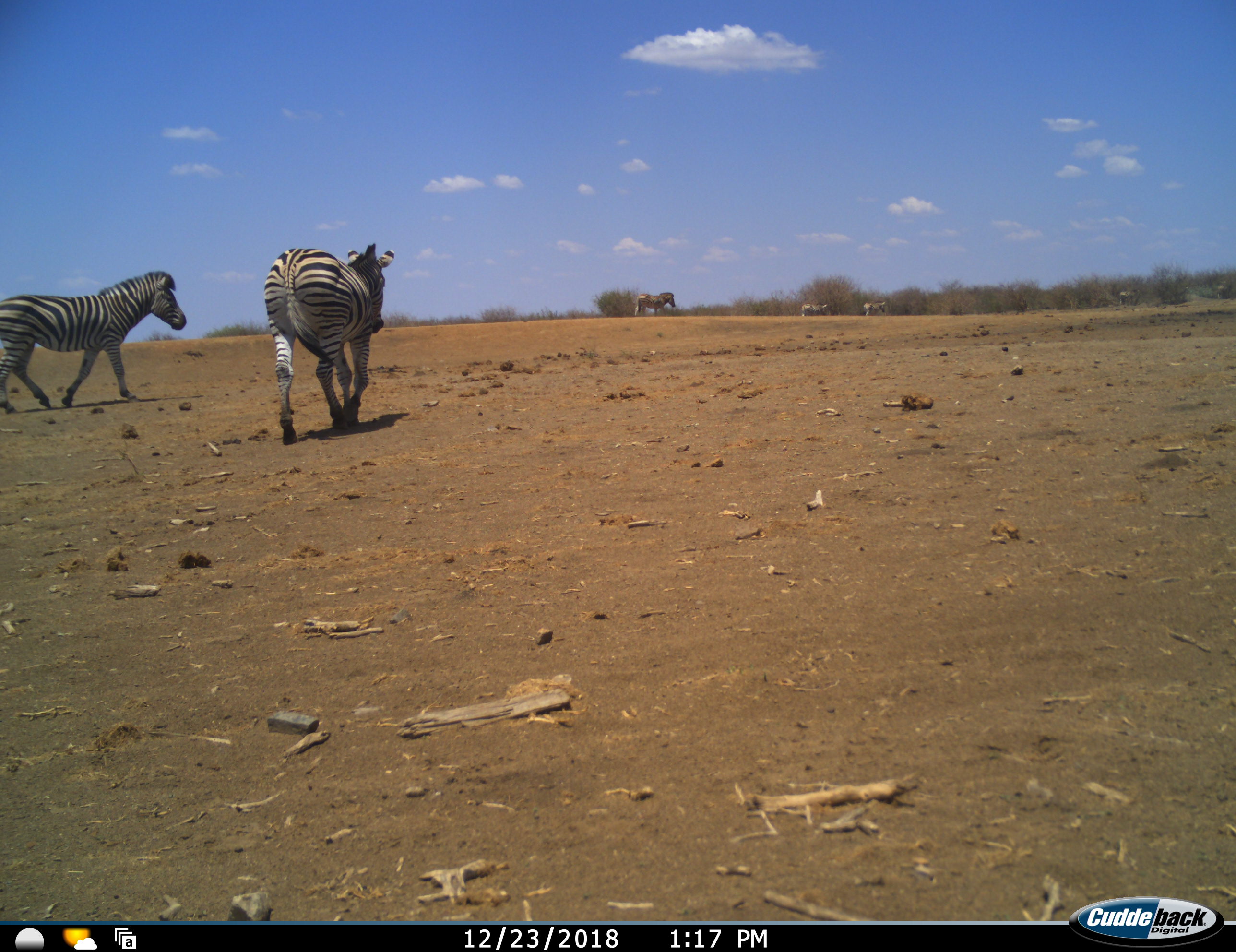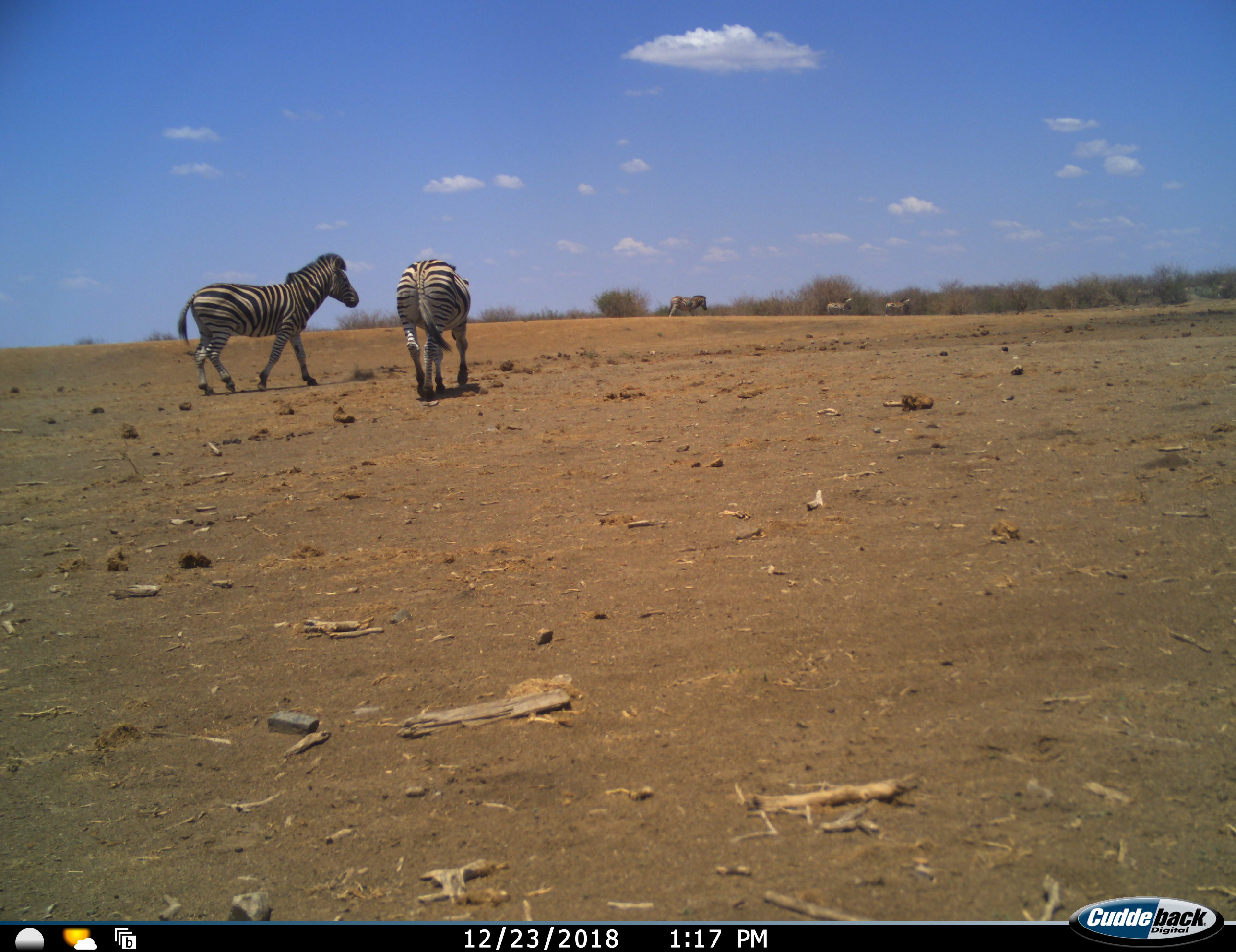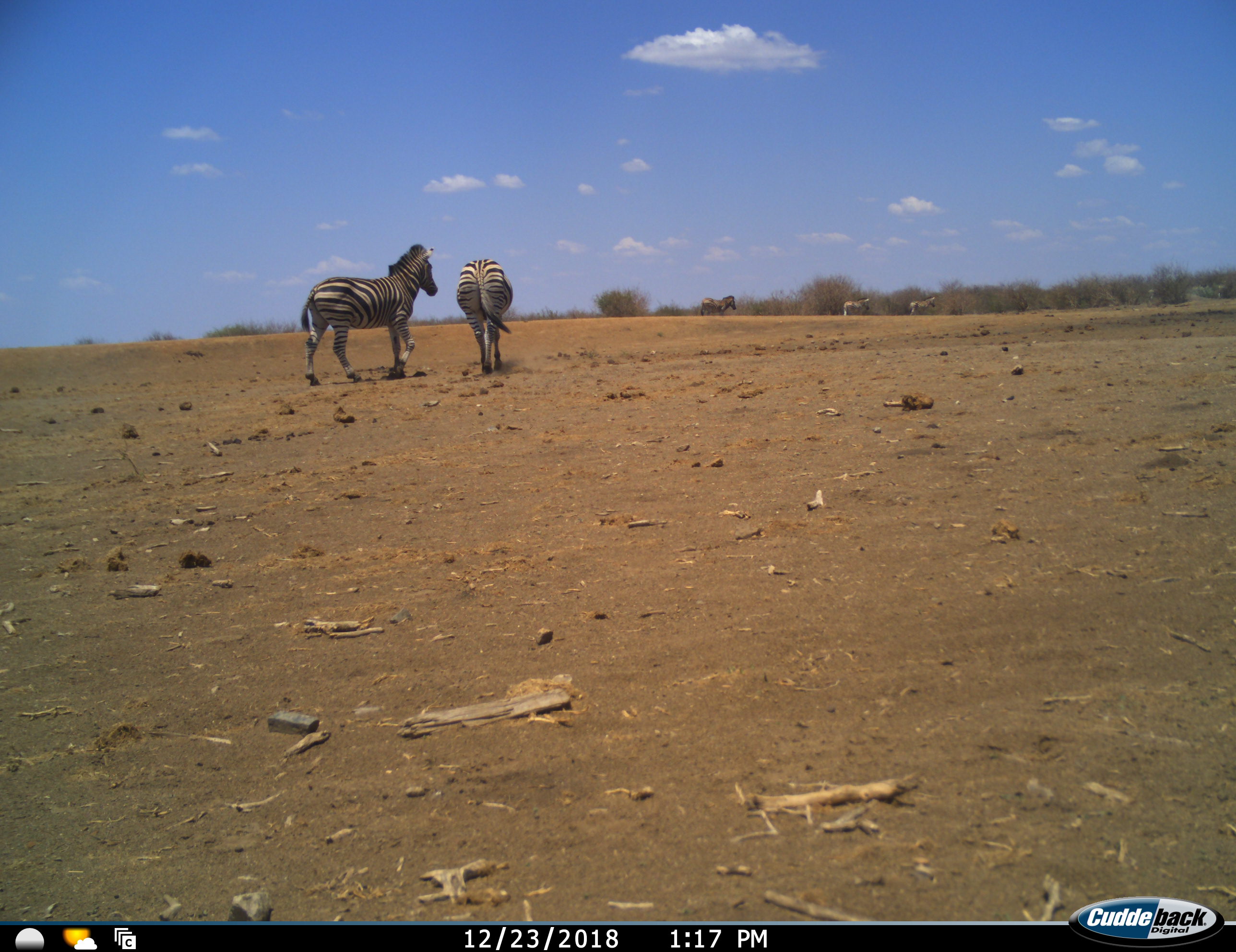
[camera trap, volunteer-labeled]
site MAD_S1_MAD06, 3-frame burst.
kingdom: Animalia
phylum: Chordata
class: Mammalia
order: Perissodactyla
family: Equidae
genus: Equus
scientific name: Equus quagga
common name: plains zebra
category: zebraplains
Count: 5.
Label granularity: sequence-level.